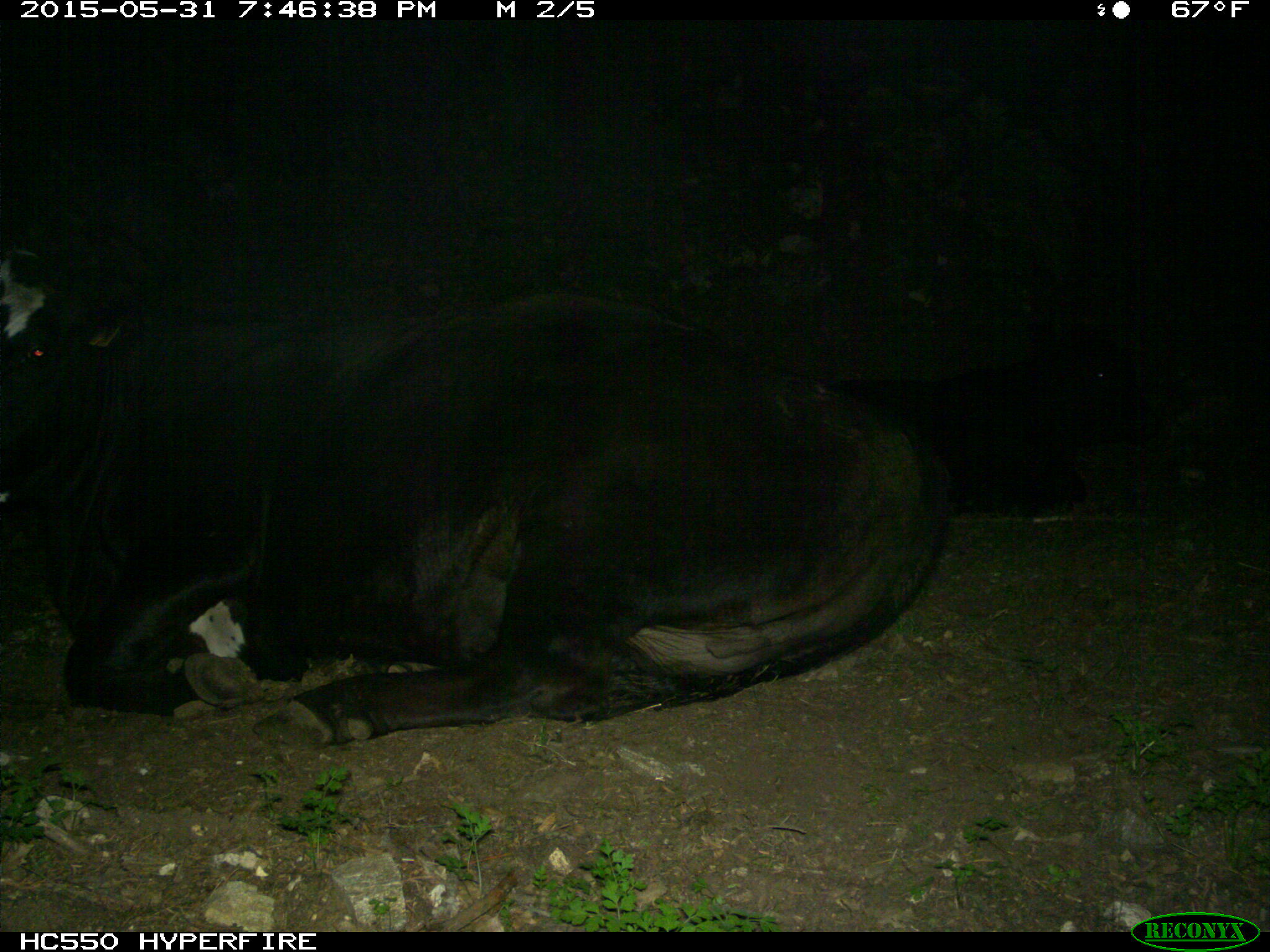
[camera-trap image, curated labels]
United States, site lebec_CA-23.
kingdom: Animalia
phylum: Chordata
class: Mammalia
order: Artiodactyla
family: Bovidae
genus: Bos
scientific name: Bos taurus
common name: domestic cow